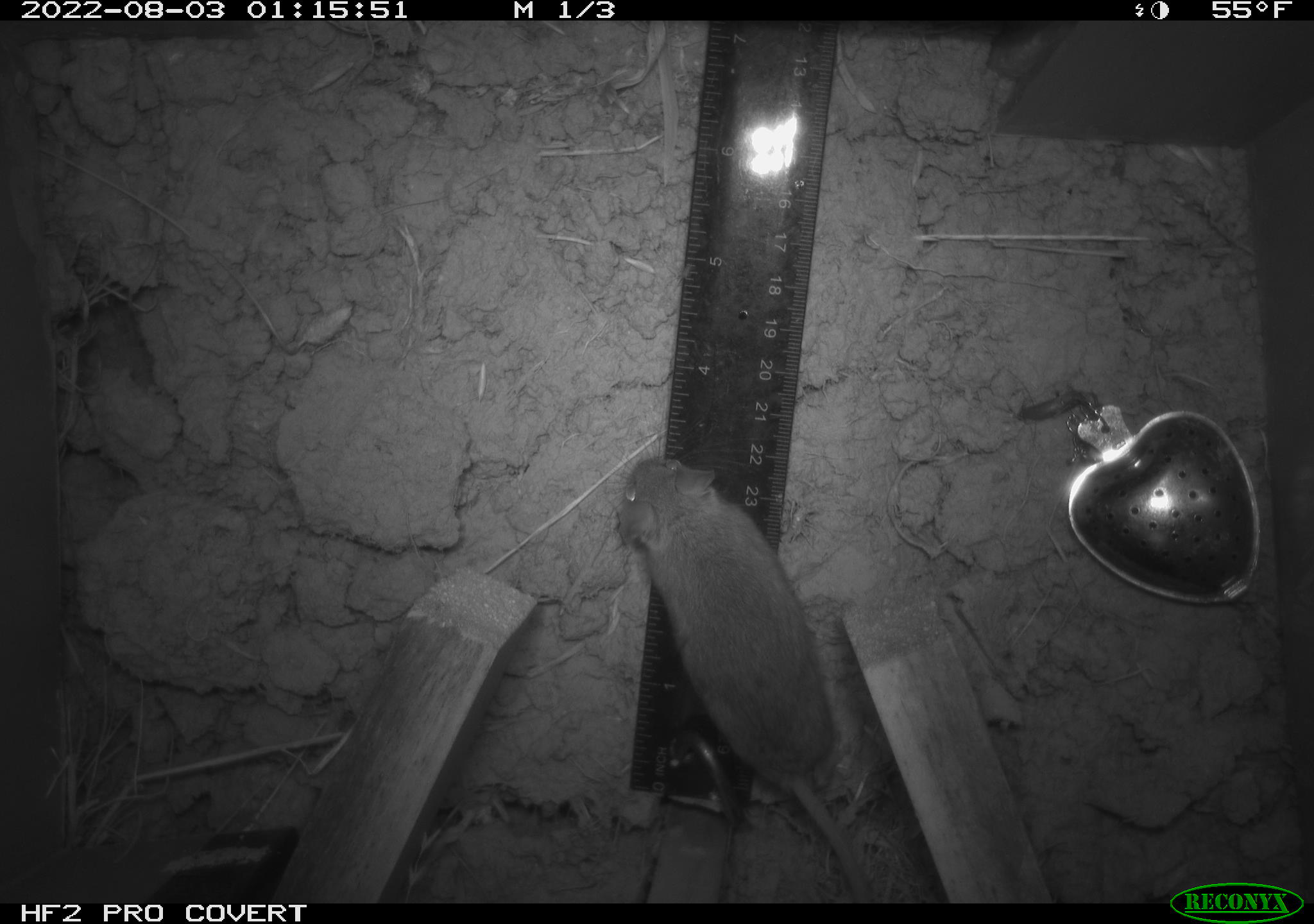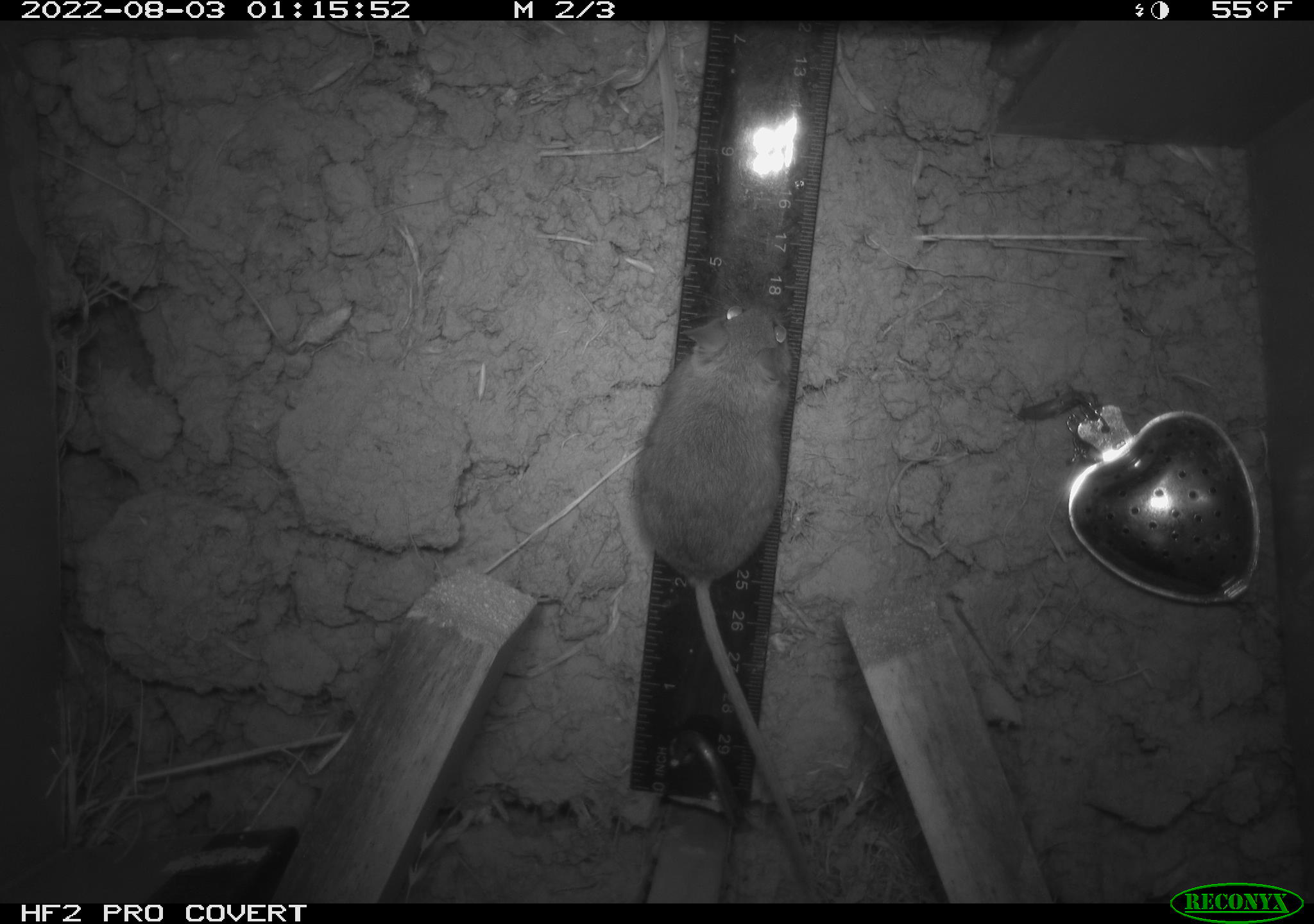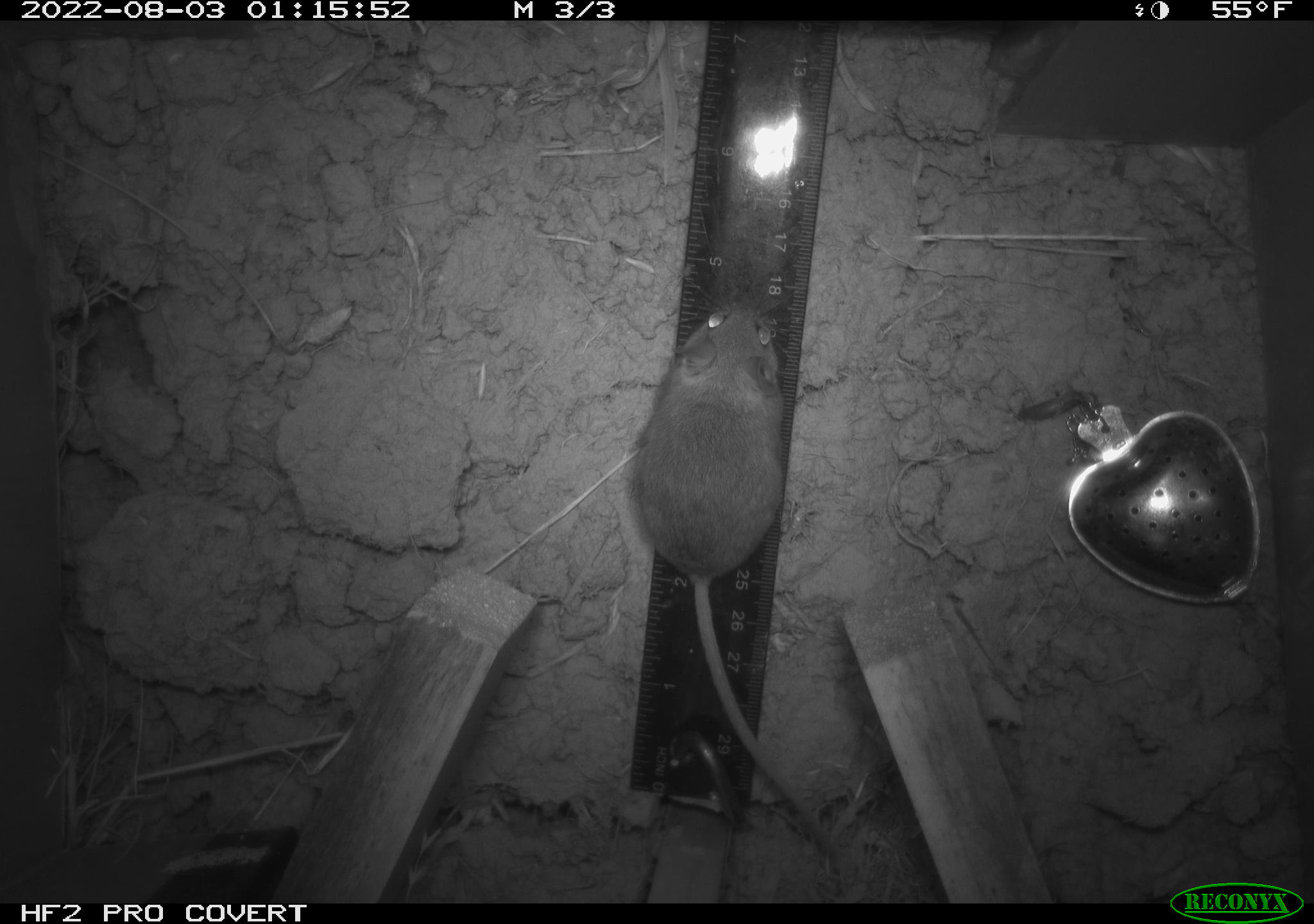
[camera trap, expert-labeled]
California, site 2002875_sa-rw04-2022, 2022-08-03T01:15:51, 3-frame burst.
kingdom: Animalia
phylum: Chordata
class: Mammalia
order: Rodentia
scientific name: Rodentia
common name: mouse species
Mouse species (Rodentia).